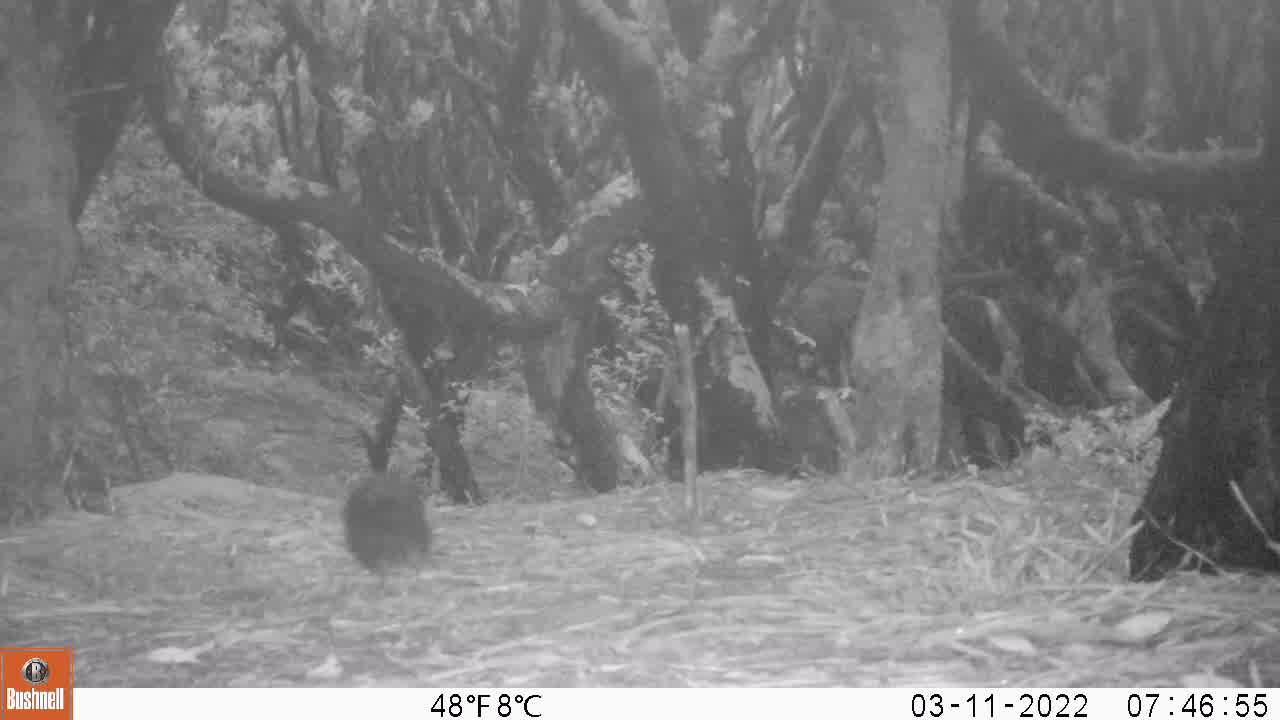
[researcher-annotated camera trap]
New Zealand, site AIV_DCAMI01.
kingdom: Animalia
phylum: Chordata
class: Aves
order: Passeriformes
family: Turdidae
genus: Turdus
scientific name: Turdus merula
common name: eurasian blackbird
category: blackbird